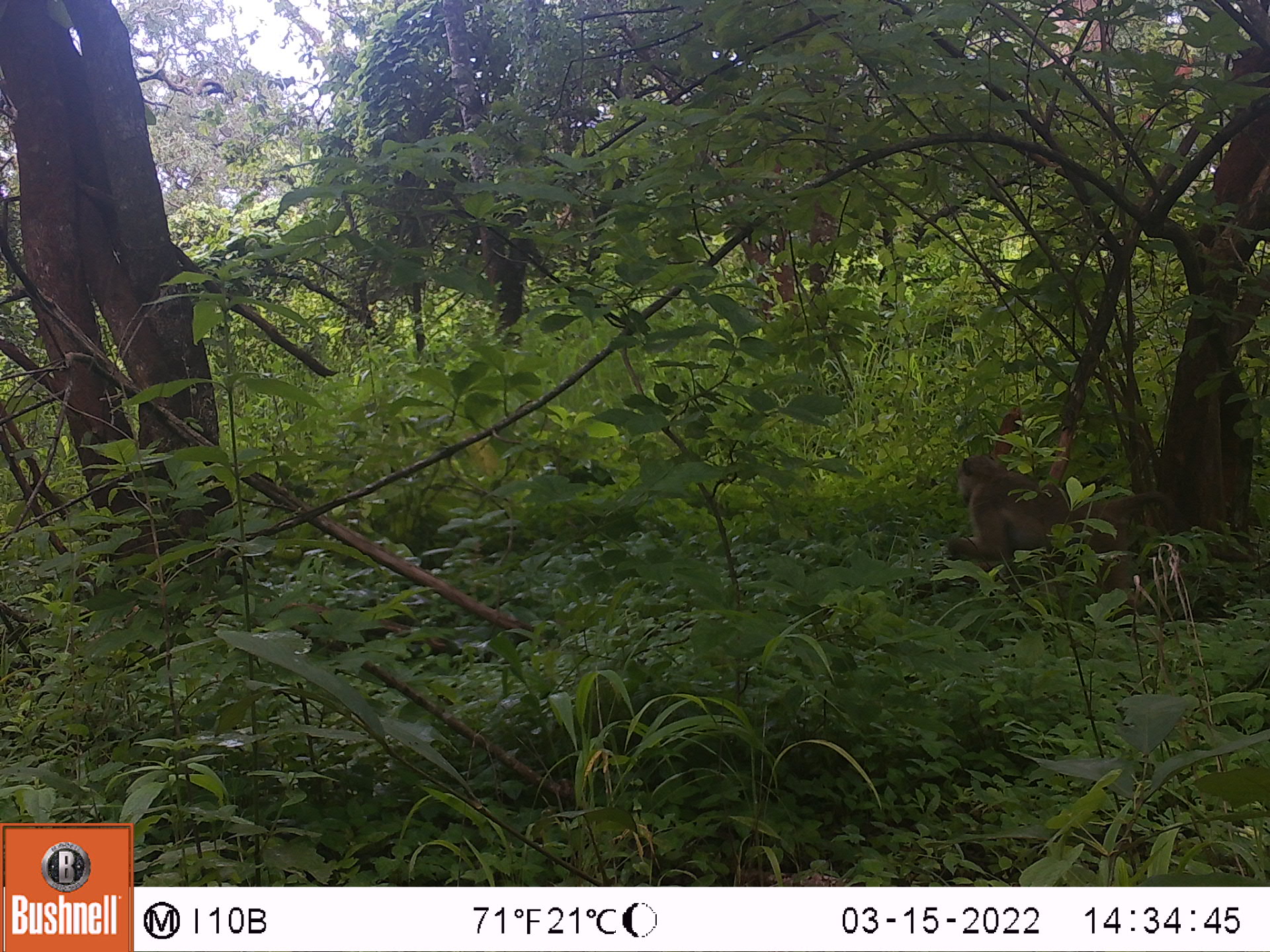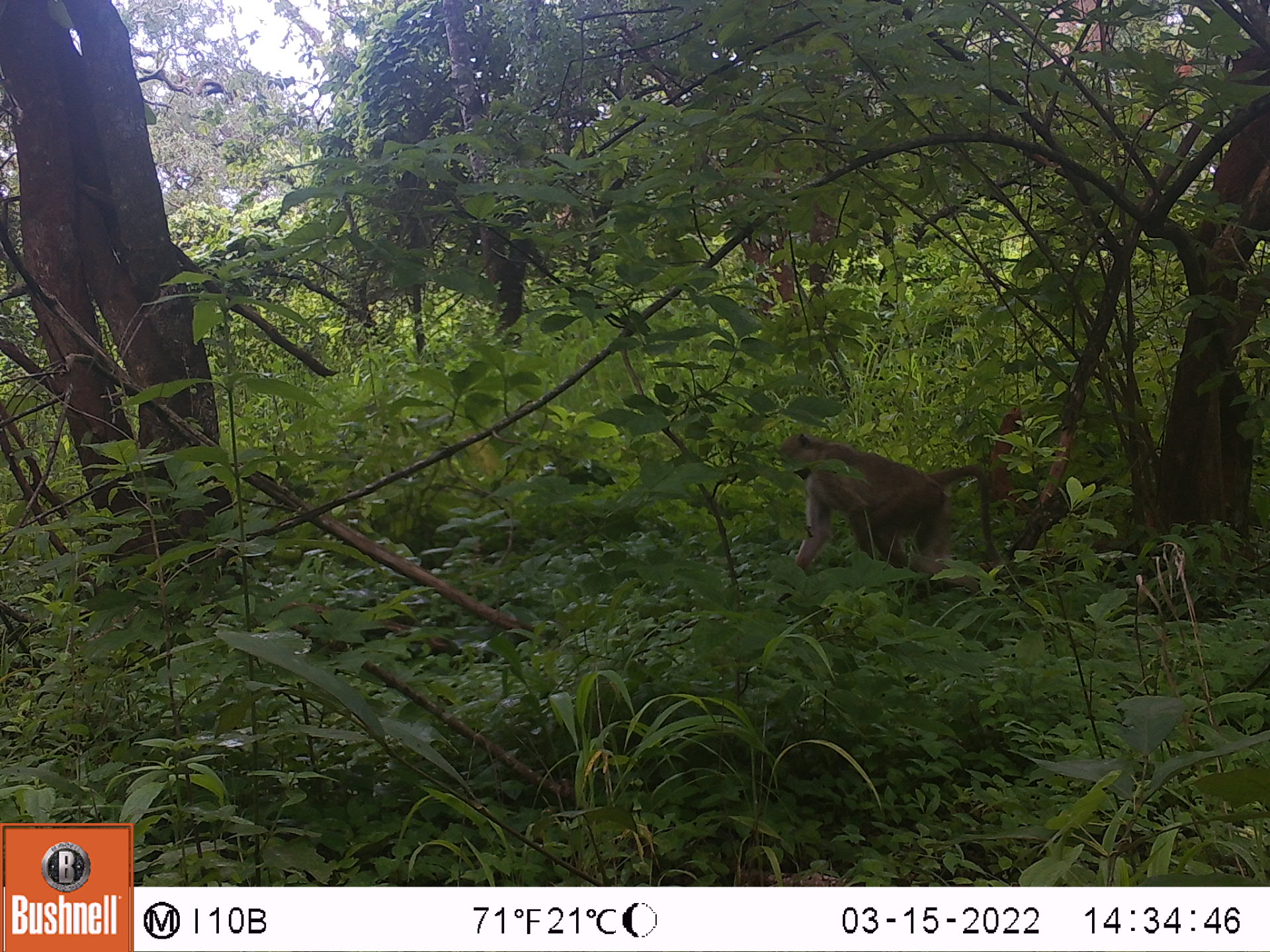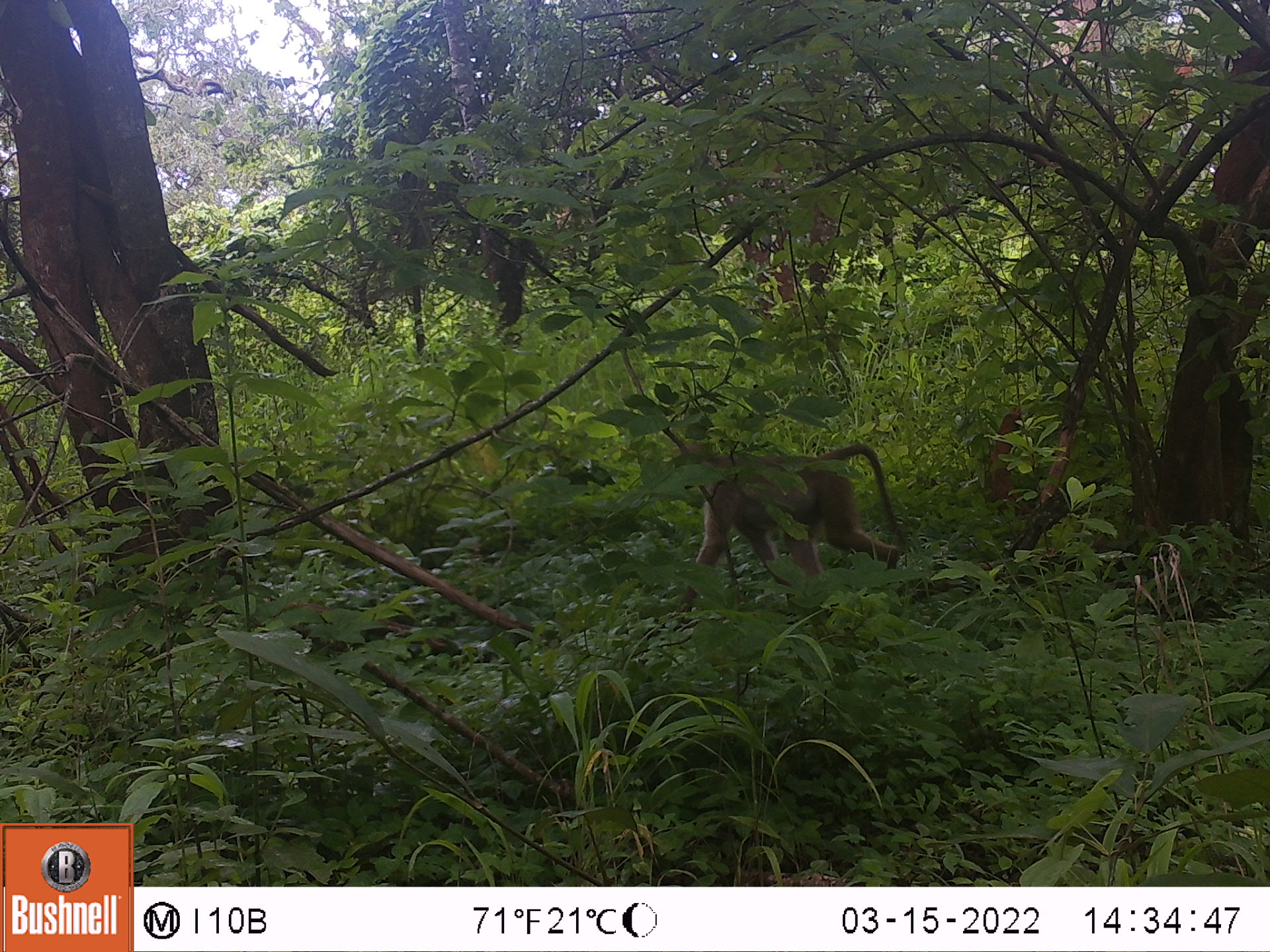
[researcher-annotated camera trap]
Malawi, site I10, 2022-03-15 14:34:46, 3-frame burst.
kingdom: Animalia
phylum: Chordata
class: Mammalia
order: Primates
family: Cercopithecidae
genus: Papio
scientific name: Papio cynocephalus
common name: yellow baboon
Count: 1.